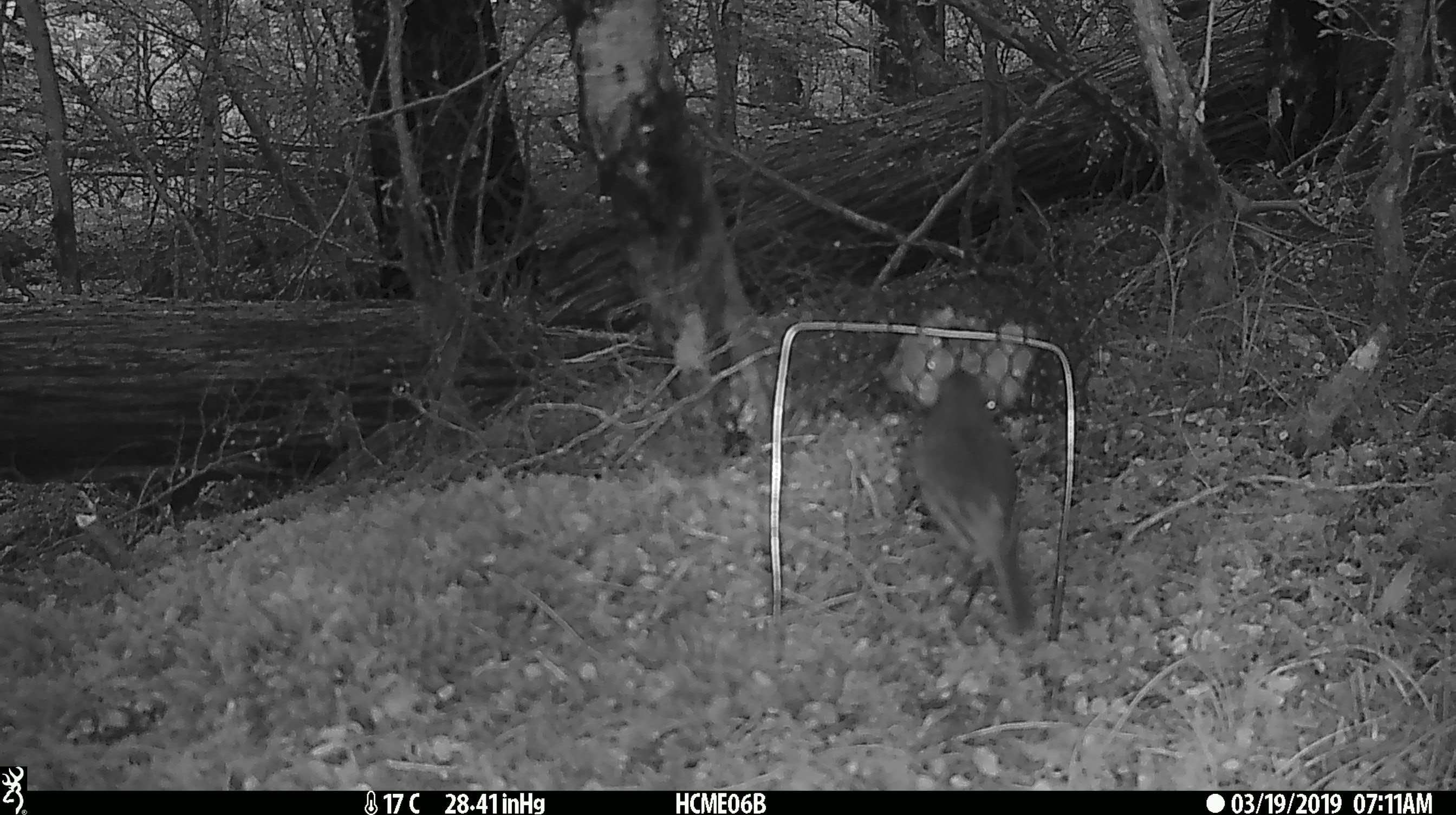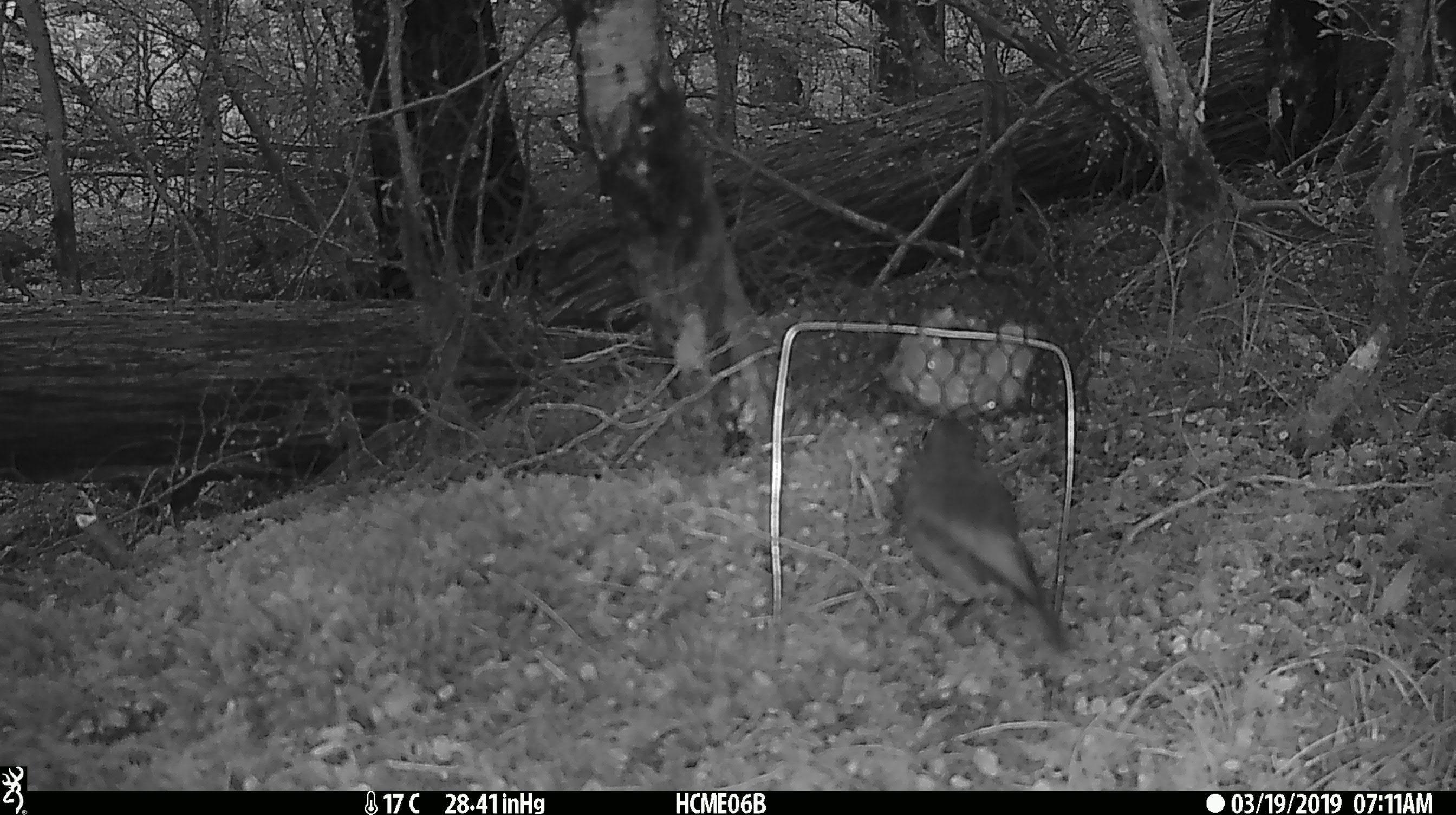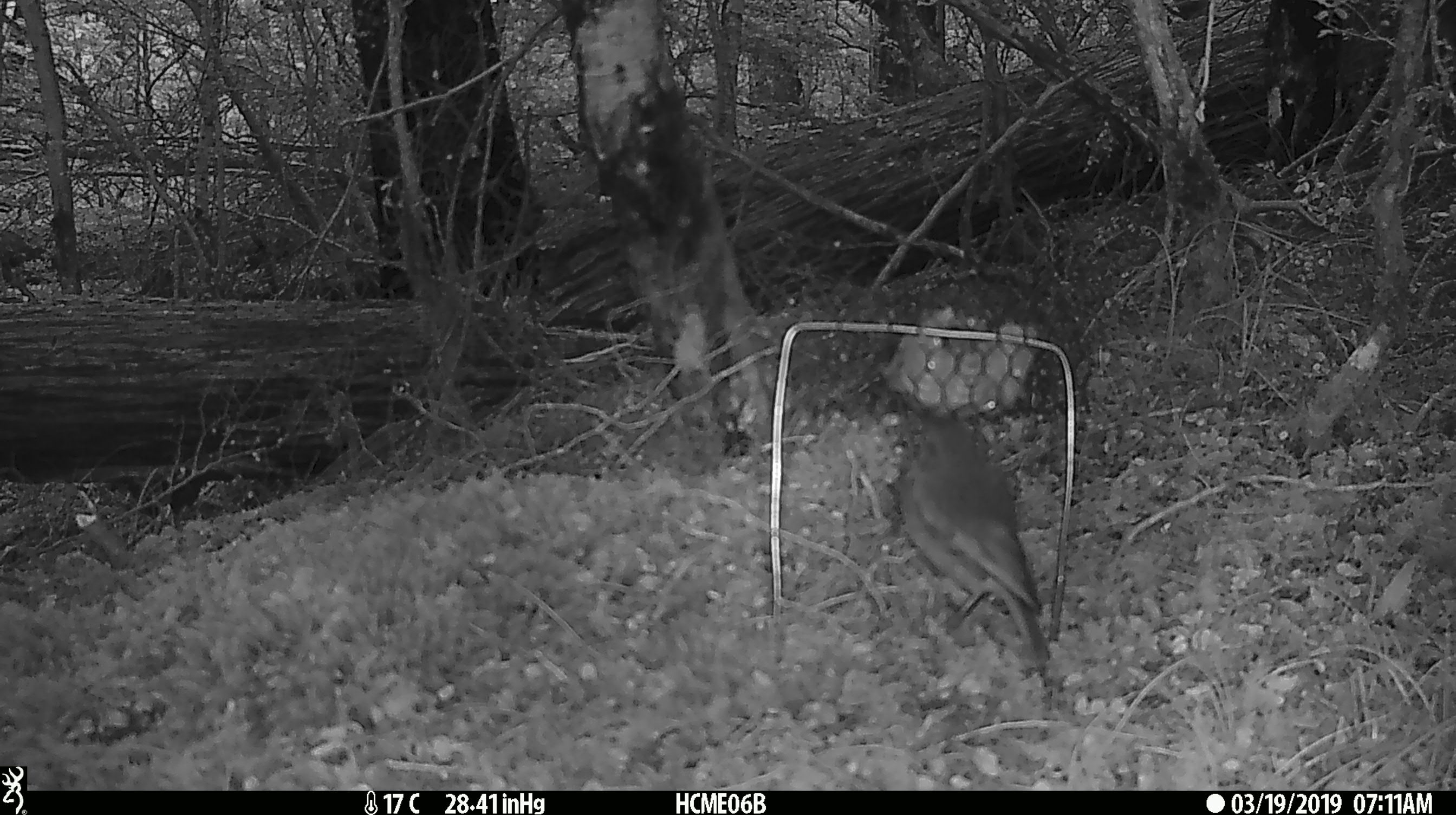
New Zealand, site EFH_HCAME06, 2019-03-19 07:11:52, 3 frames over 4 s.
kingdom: Animalia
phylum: Chordata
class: Aves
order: Passeriformes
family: Petroicidae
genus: Petroica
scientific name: Petroica australis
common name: new zealand robin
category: robin